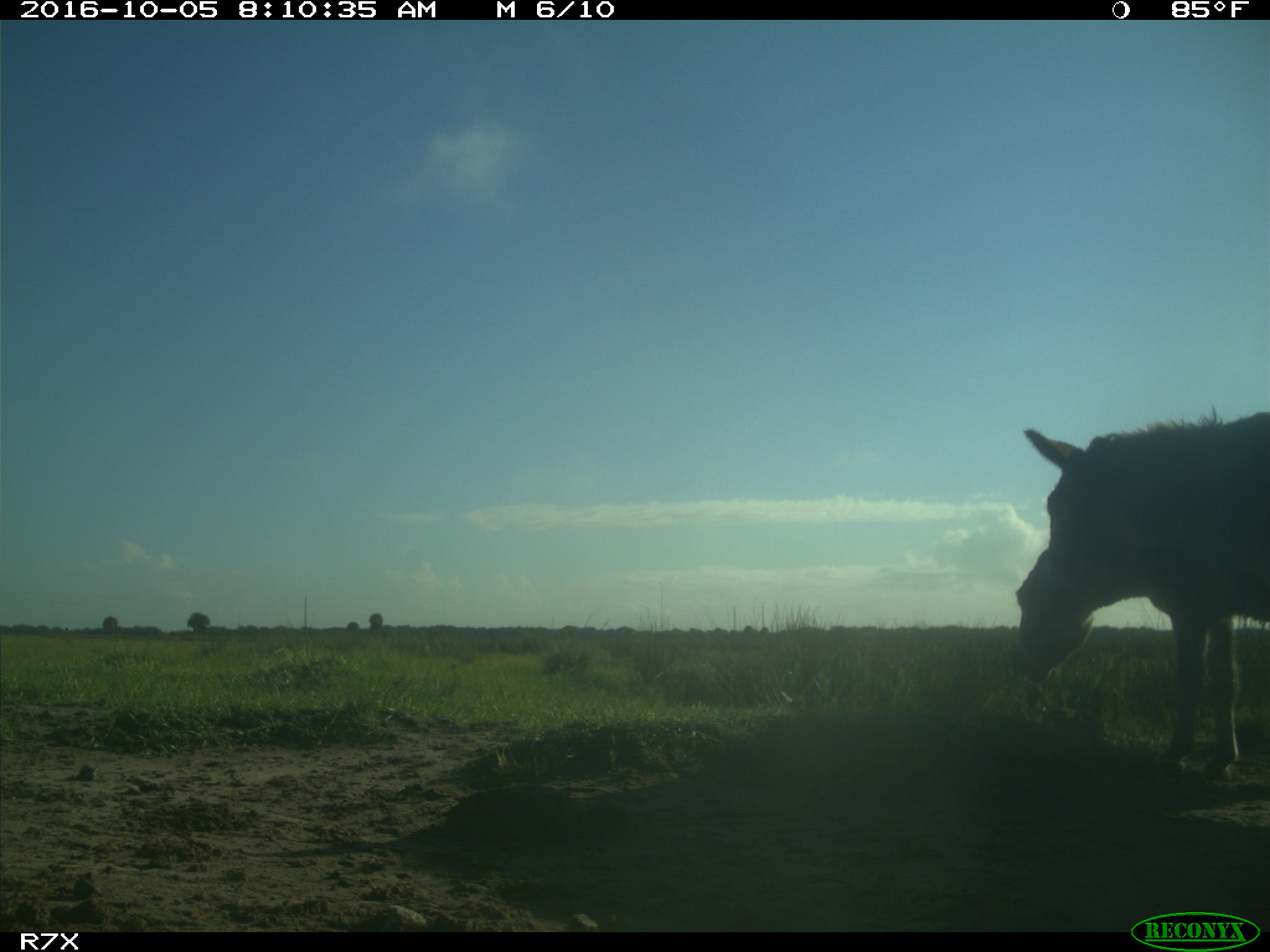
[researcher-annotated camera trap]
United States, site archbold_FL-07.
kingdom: Animalia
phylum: Chordata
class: Mammalia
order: Perissodactyla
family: Equidae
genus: Equus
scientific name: Equus africanus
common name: african wild ass